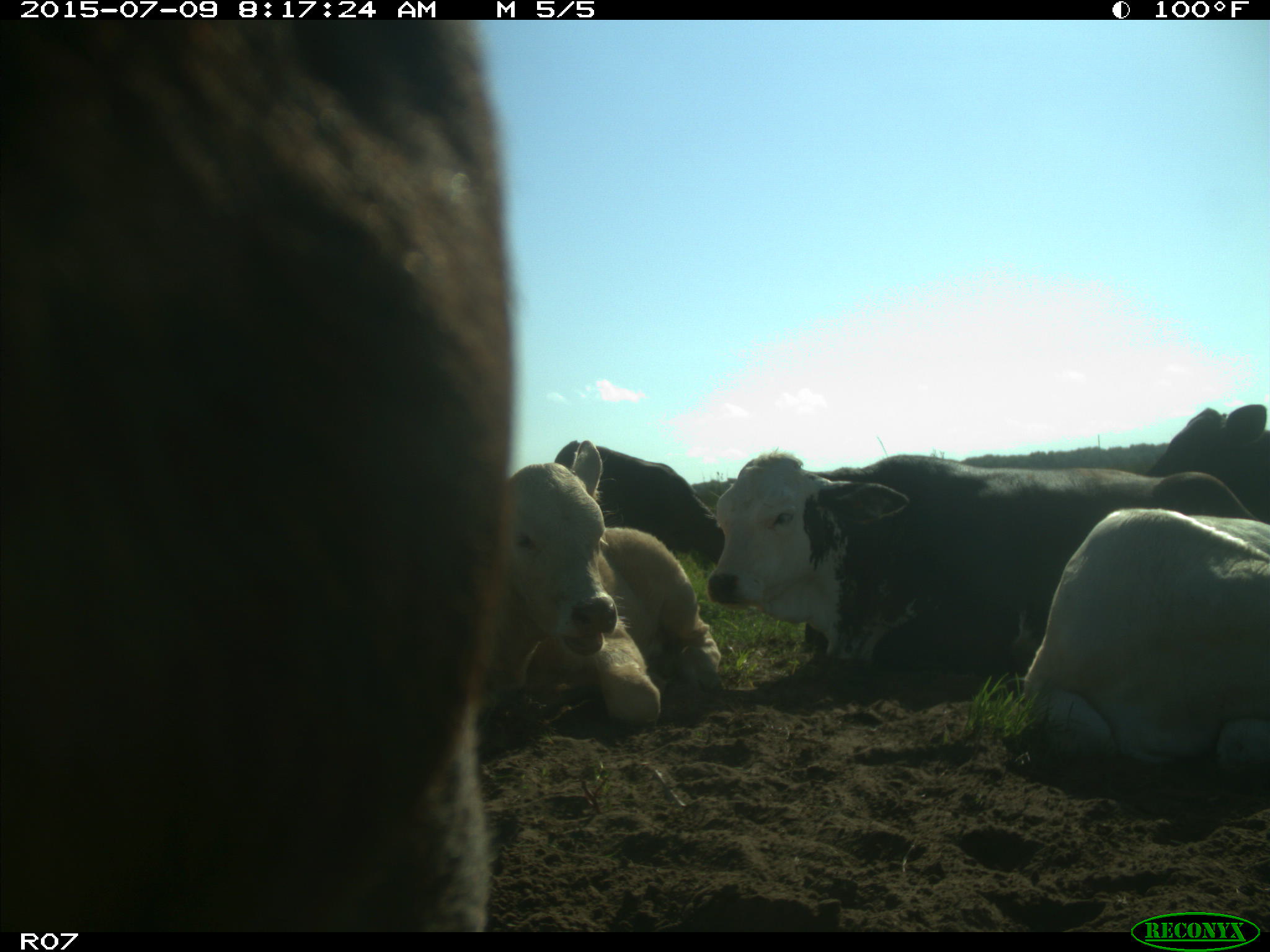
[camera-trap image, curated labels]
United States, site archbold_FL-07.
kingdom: Animalia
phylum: Chordata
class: Mammalia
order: Artiodactyla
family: Bovidae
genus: Bos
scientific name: Bos taurus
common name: domestic cow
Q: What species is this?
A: Bos taurus (domestic cow).